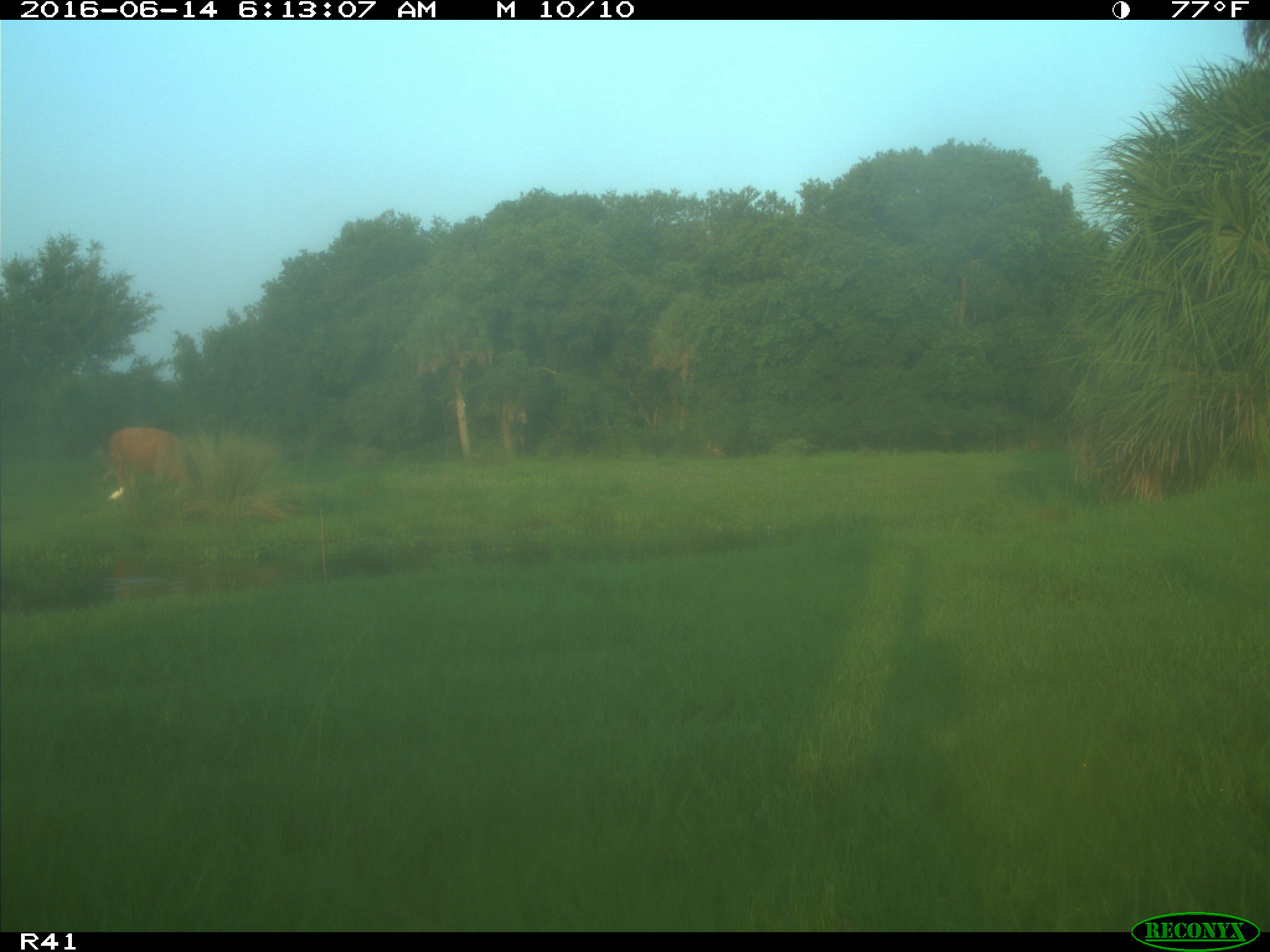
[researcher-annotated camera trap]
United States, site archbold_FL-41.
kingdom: Animalia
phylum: Chordata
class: Mammalia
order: Artiodactyla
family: Bovidae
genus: Bos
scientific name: Bos taurus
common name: domestic cow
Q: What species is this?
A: Bos taurus (domestic cow).